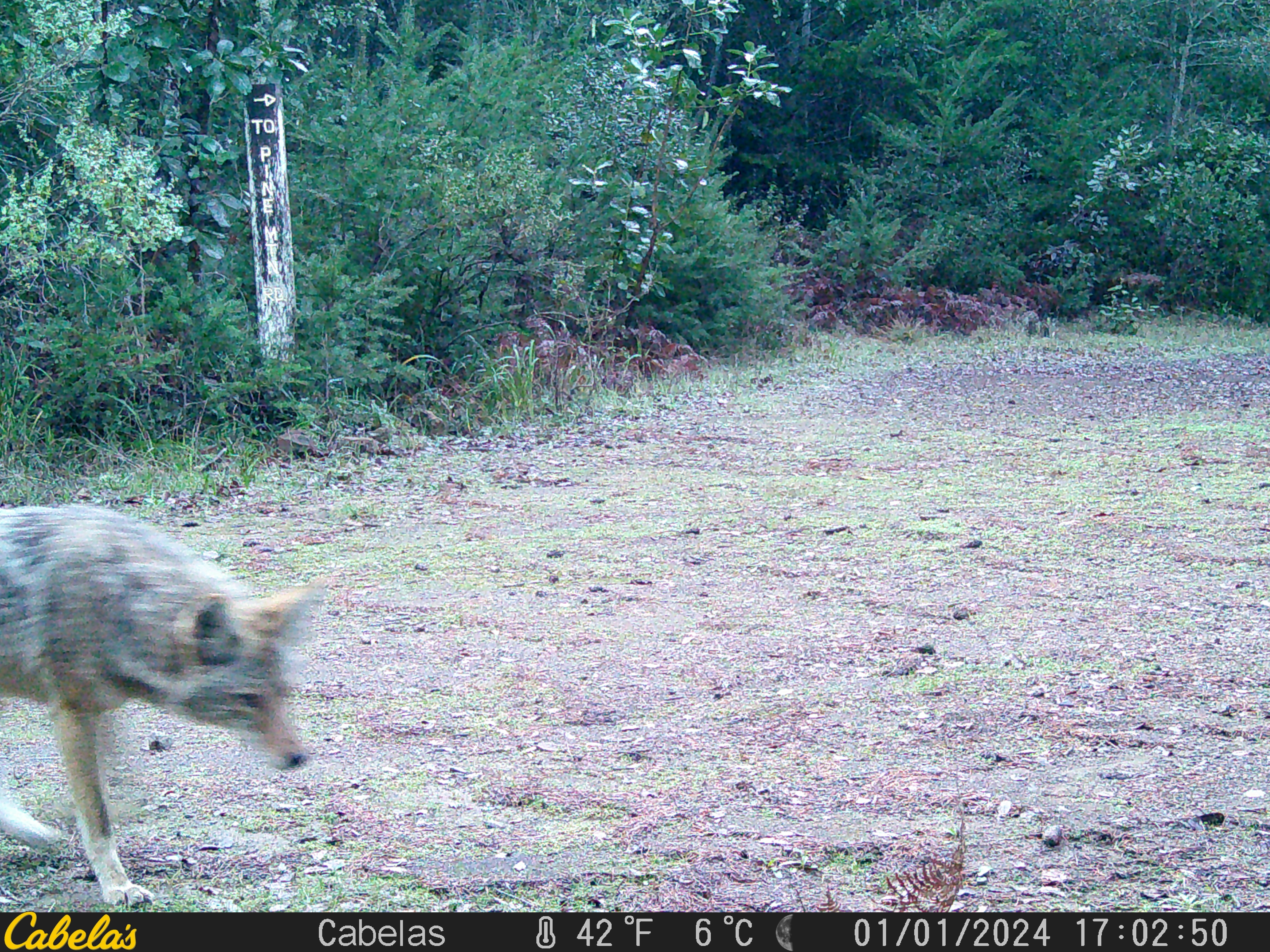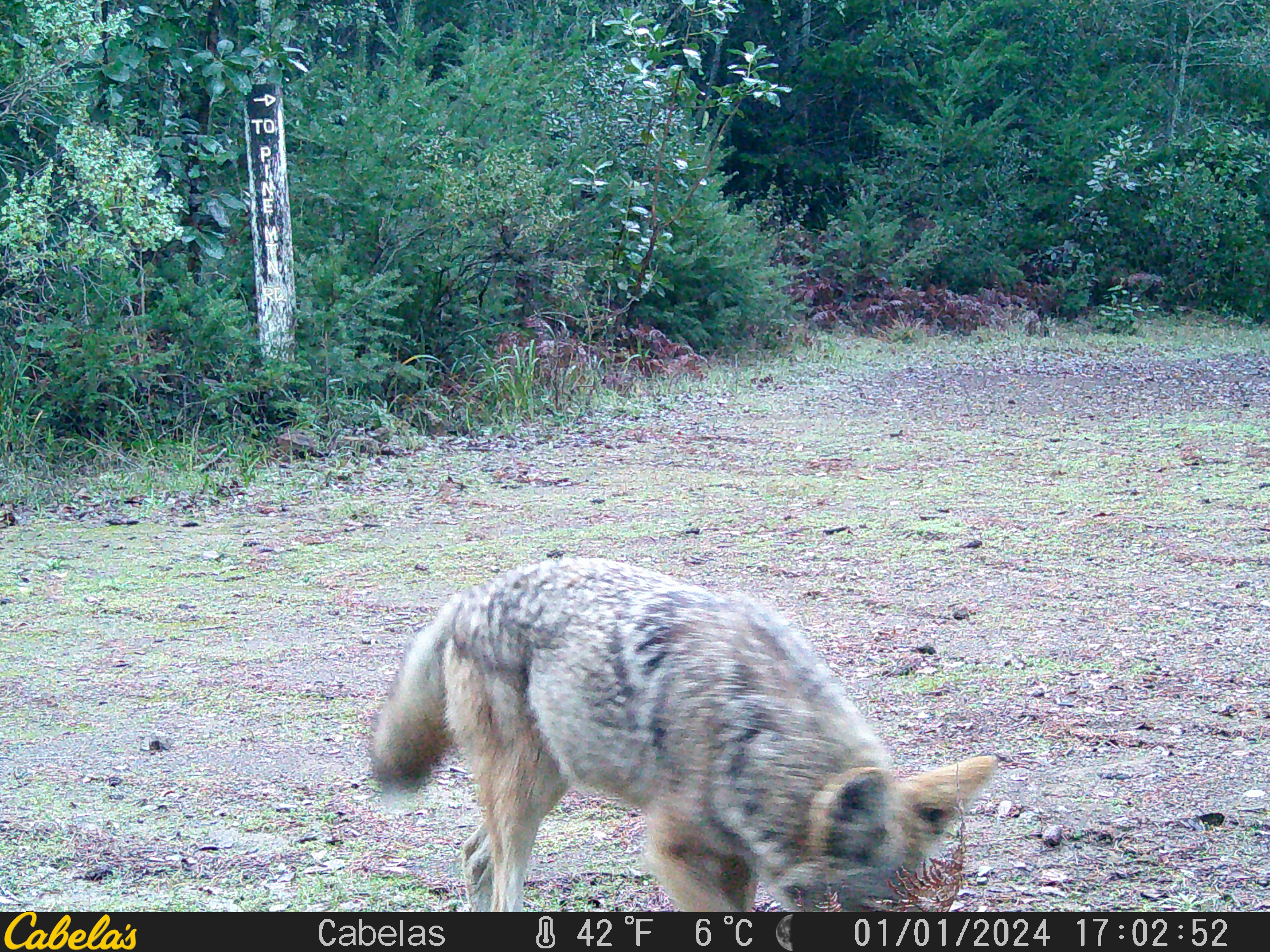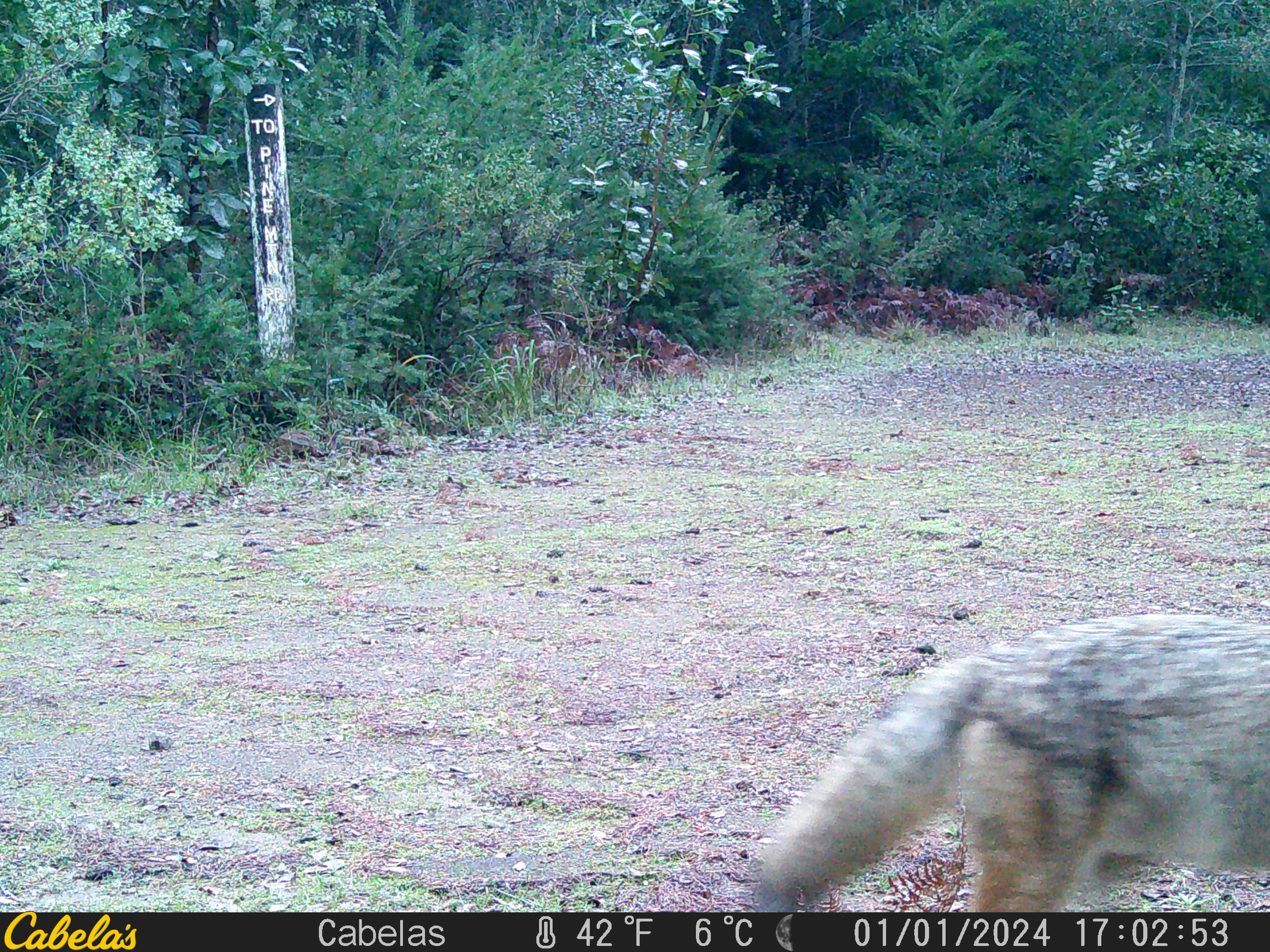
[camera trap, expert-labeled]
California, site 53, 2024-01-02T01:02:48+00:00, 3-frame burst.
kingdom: Animalia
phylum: Chordata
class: Mammalia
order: Carnivora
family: Canidae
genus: Canis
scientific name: Canis latrans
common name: coyote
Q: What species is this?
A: Coyote (Canis latrans).